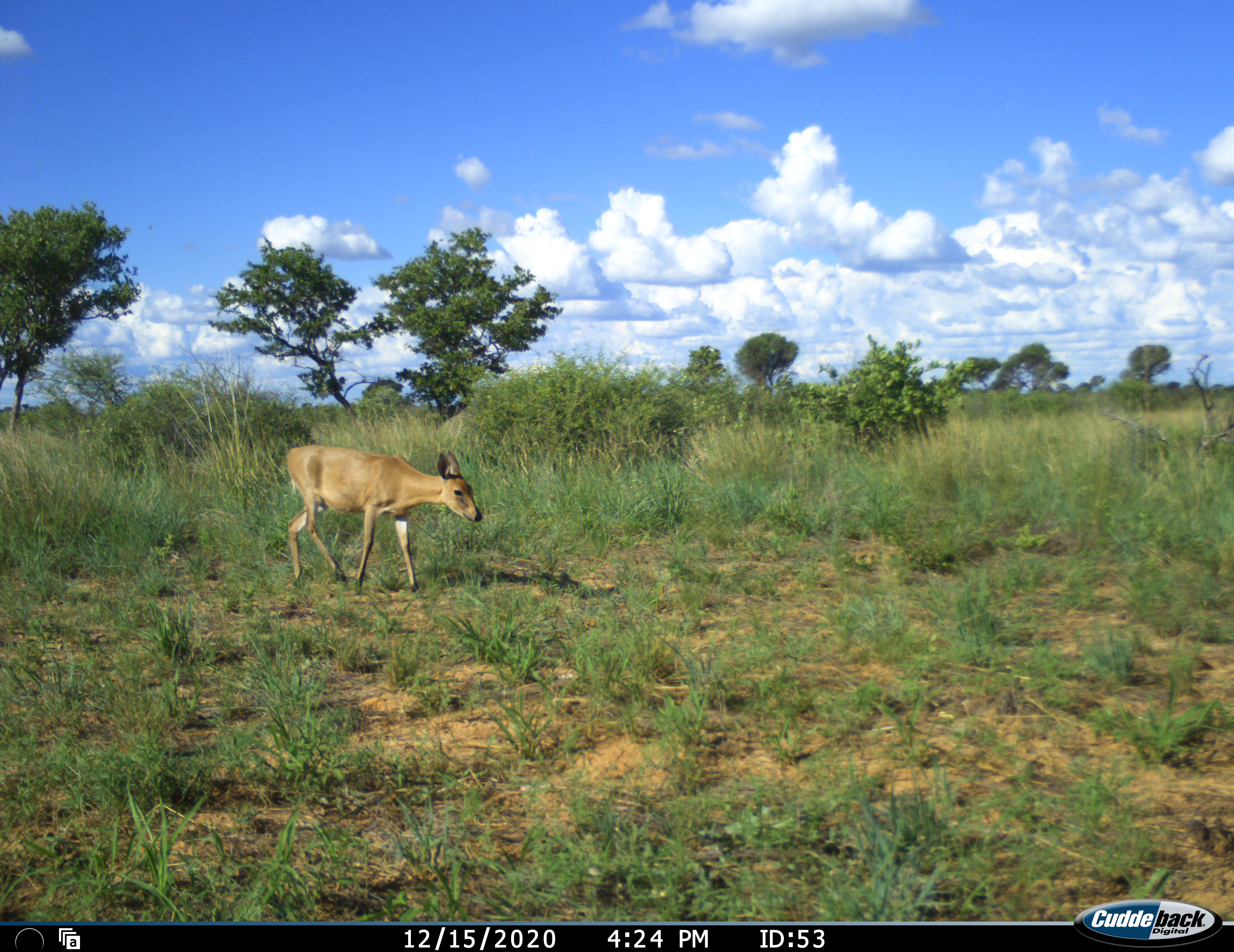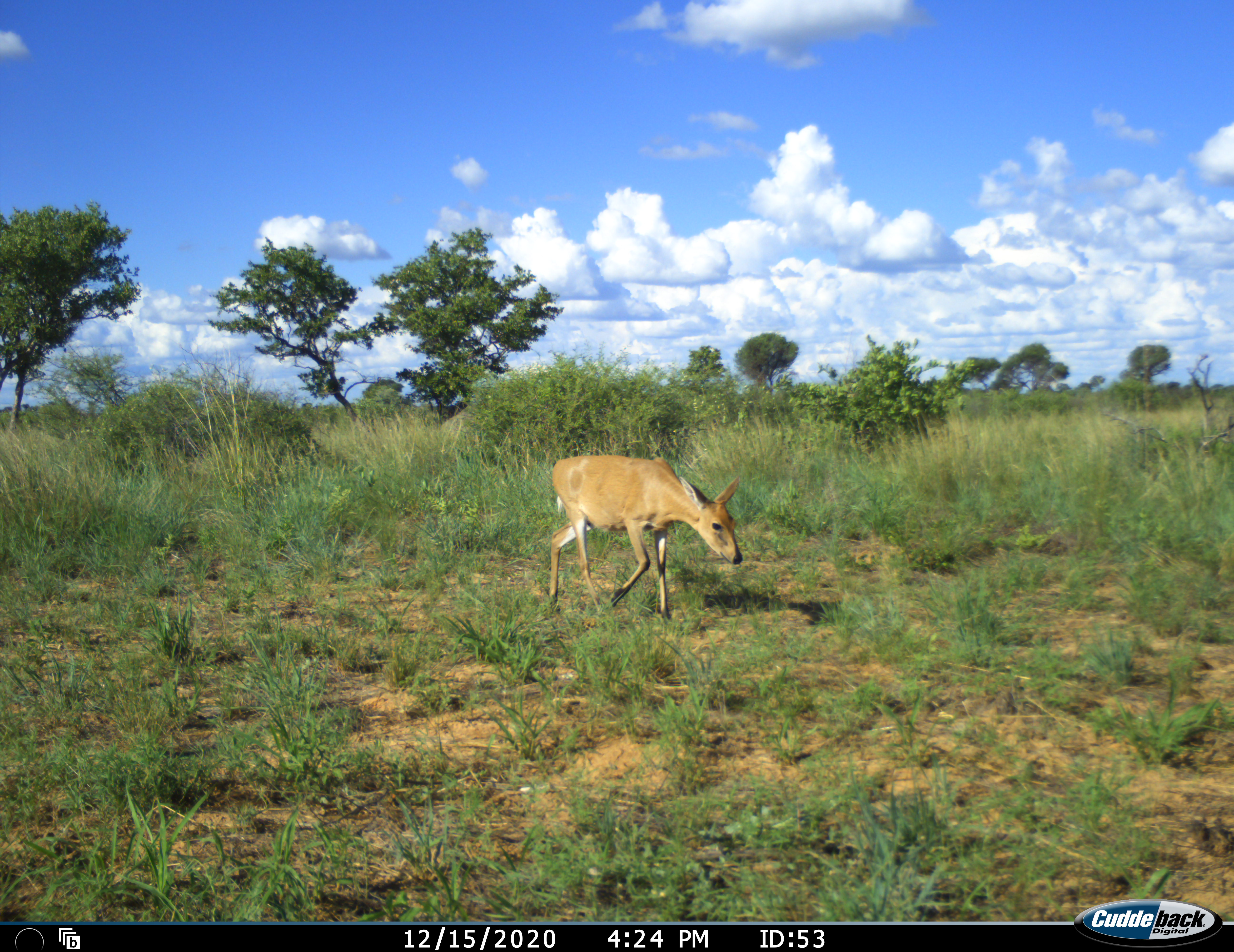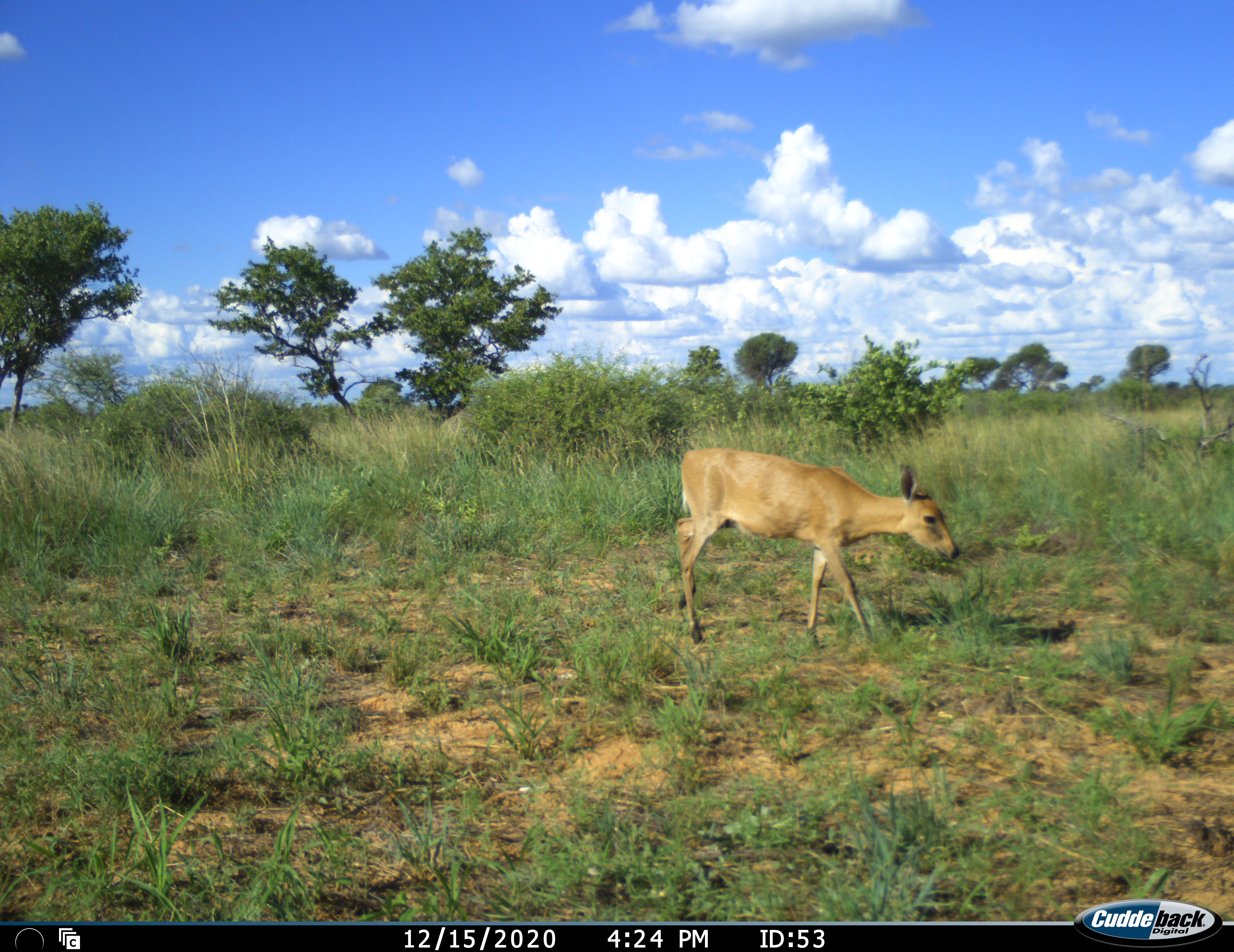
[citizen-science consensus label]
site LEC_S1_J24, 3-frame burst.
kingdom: Animalia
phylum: Chordata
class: Mammalia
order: Artiodactyla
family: Bovidae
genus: Sylvicapra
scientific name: Sylvicapra grimmia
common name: common duiker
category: duikercommongrey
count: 1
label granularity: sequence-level